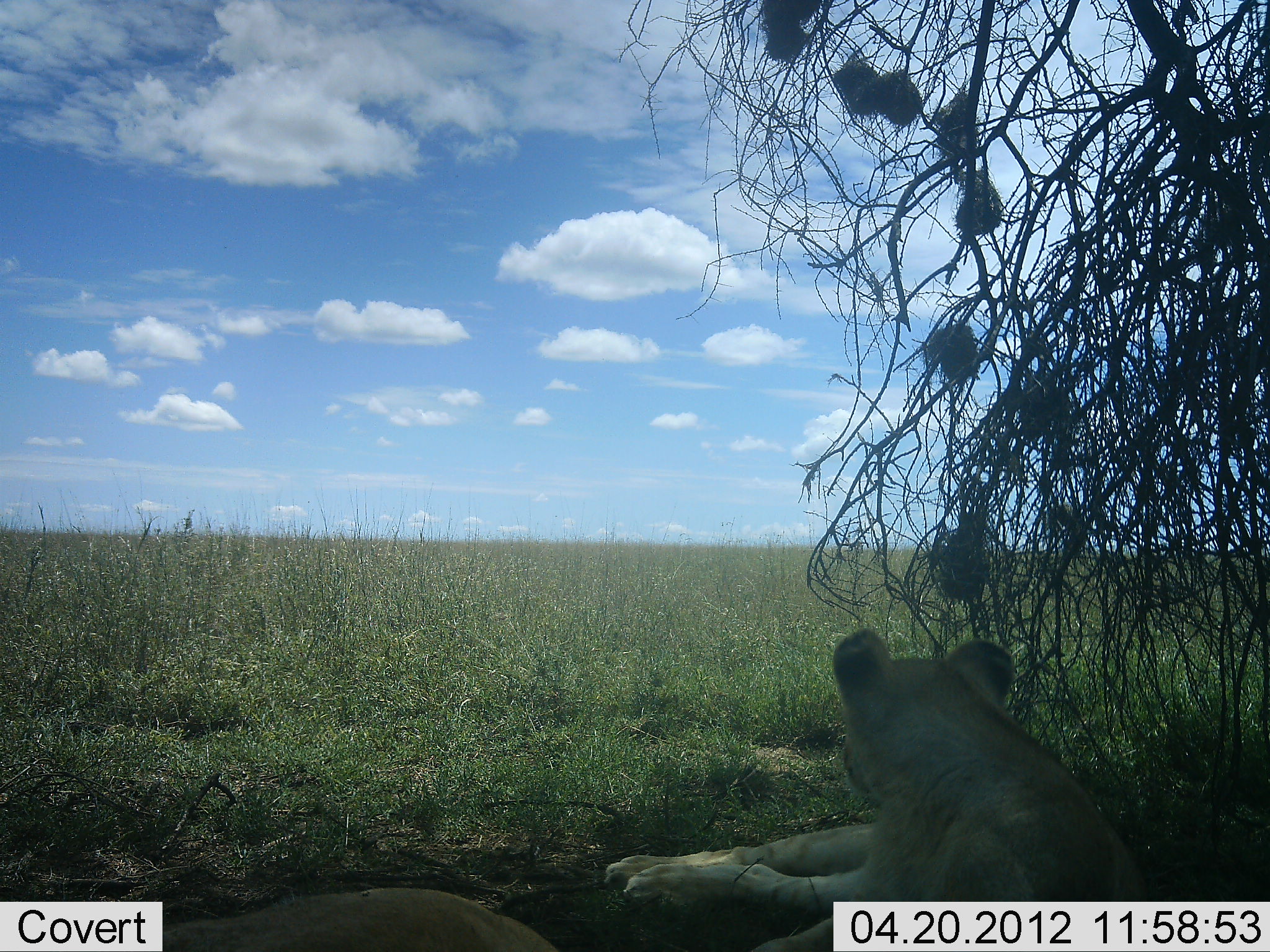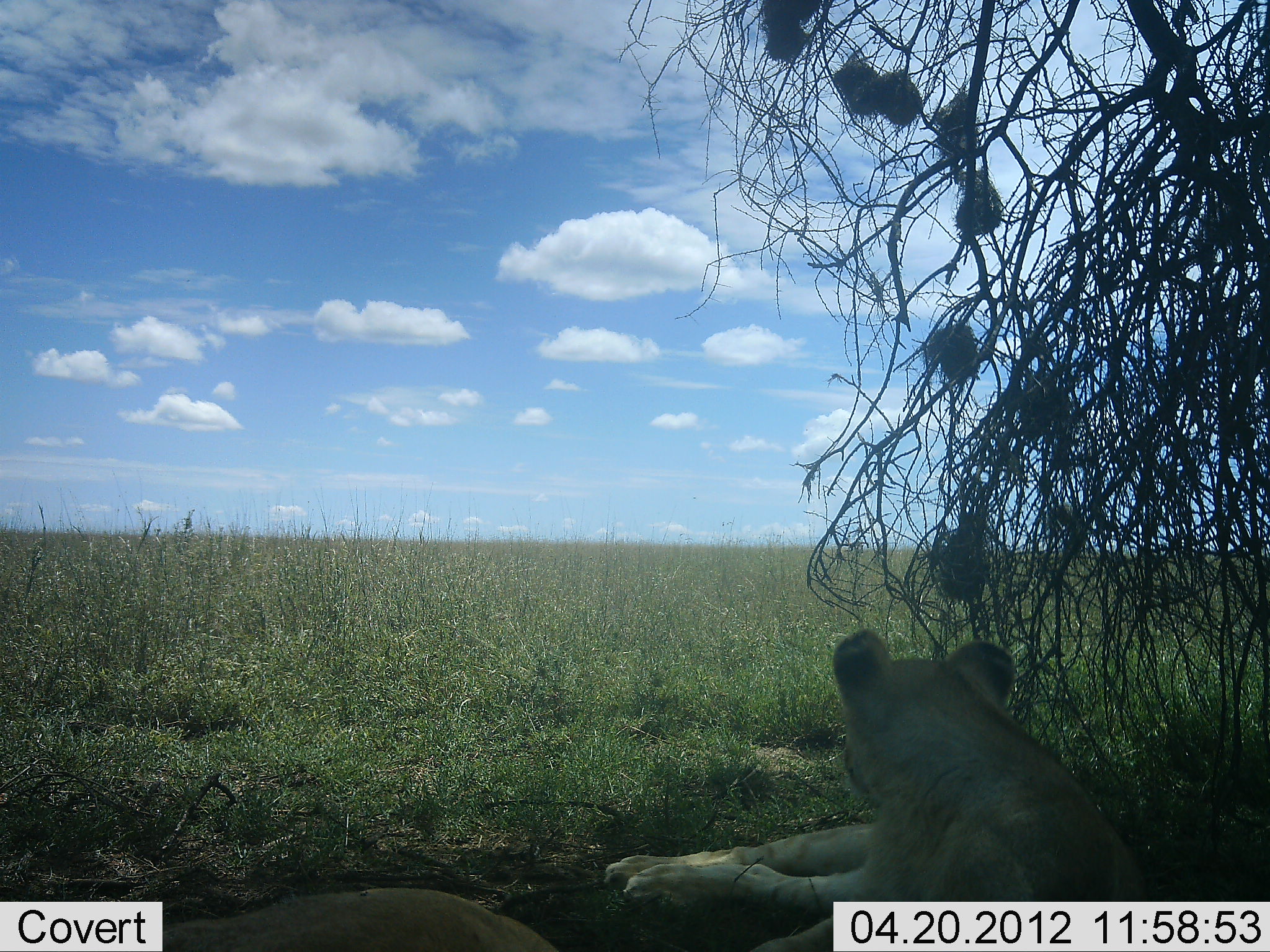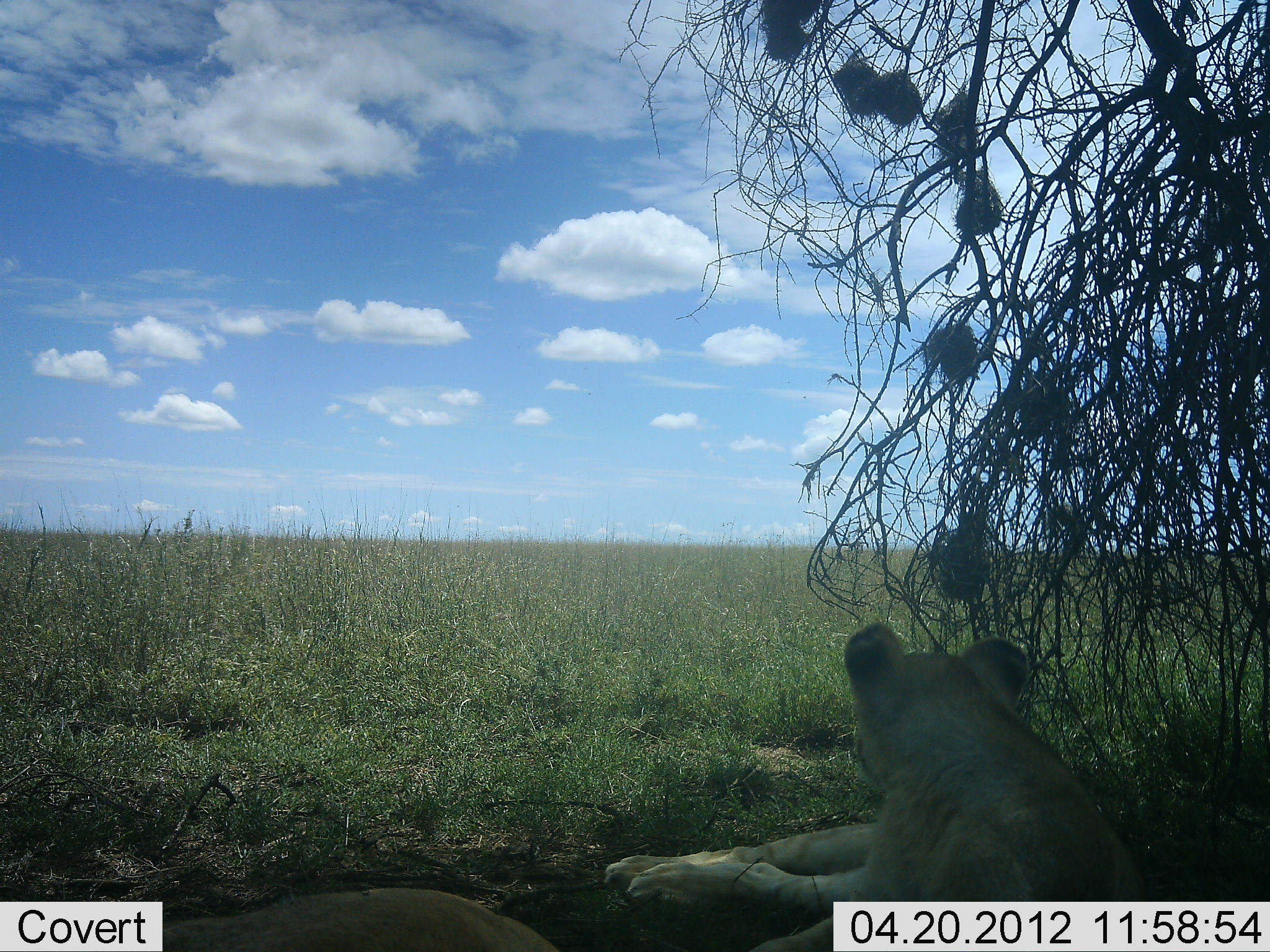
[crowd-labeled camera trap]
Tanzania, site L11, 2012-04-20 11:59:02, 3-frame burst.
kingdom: Animalia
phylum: Chordata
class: Mammalia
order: Carnivora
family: Felidae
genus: Panthera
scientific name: Panthera leo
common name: lion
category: lionfemale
Lionfemale (lion) (Panthera leo), count 1. Behavior (volunteer vote fractions): standing 0%, resting 100%, moving 0%, interacting 0%. Young present (vote fraction): 0%. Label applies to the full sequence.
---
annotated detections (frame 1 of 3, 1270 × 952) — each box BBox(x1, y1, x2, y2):
animal: BBox(600, 629, 1155, 952); BBox(163, 887, 561, 952)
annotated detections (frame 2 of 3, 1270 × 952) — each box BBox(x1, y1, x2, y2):
animal: BBox(603, 627, 1154, 950); BBox(163, 889, 566, 952)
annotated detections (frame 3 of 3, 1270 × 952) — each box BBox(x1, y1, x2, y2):
animal: BBox(599, 619, 1166, 952); BBox(164, 887, 570, 952)